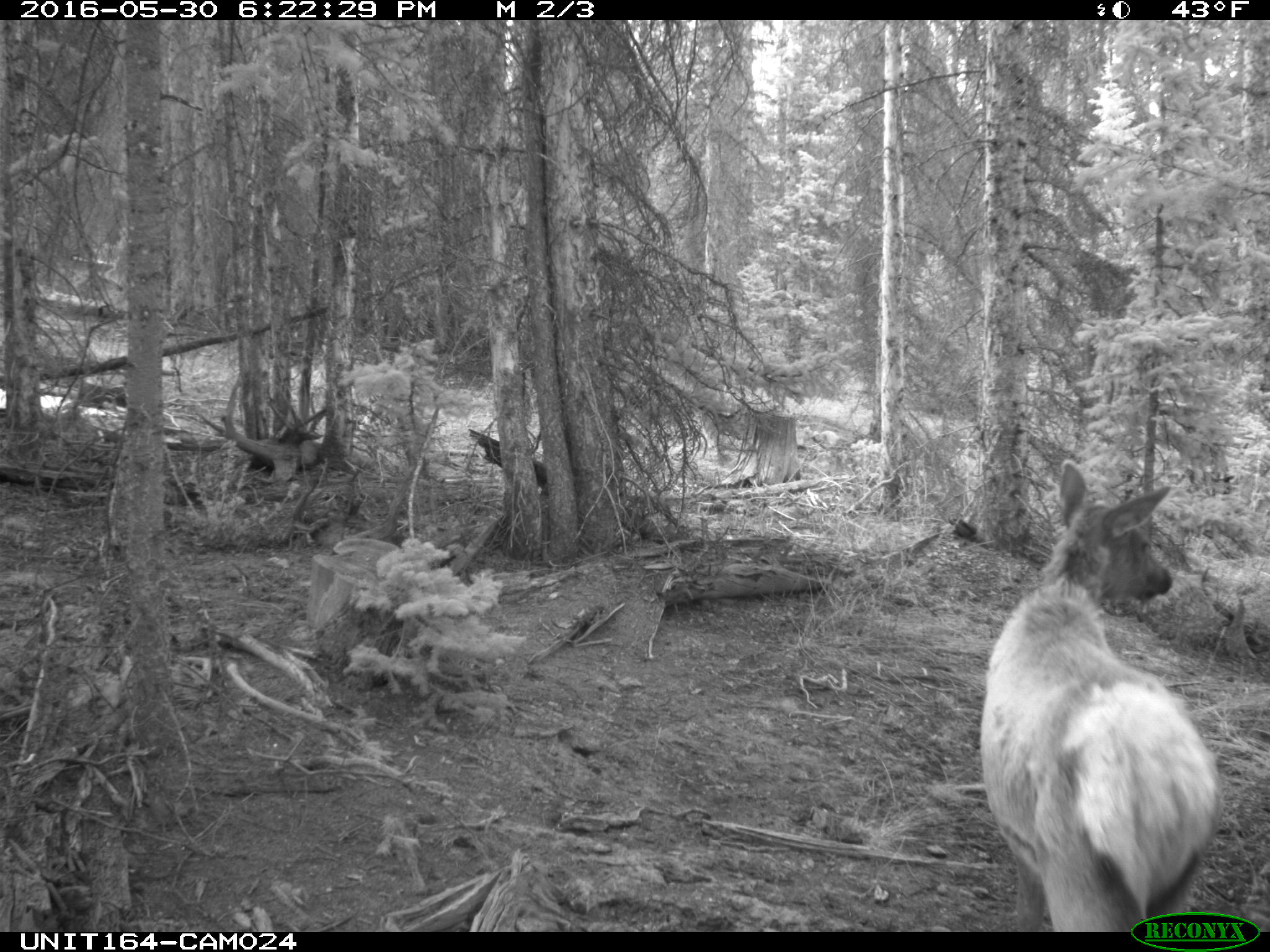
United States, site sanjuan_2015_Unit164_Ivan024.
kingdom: Animalia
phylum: Chordata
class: Mammalia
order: Artiodactyla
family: Cervidae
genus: Cervus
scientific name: Cervus elaphus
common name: red deer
Cervus elaphus (red deer).